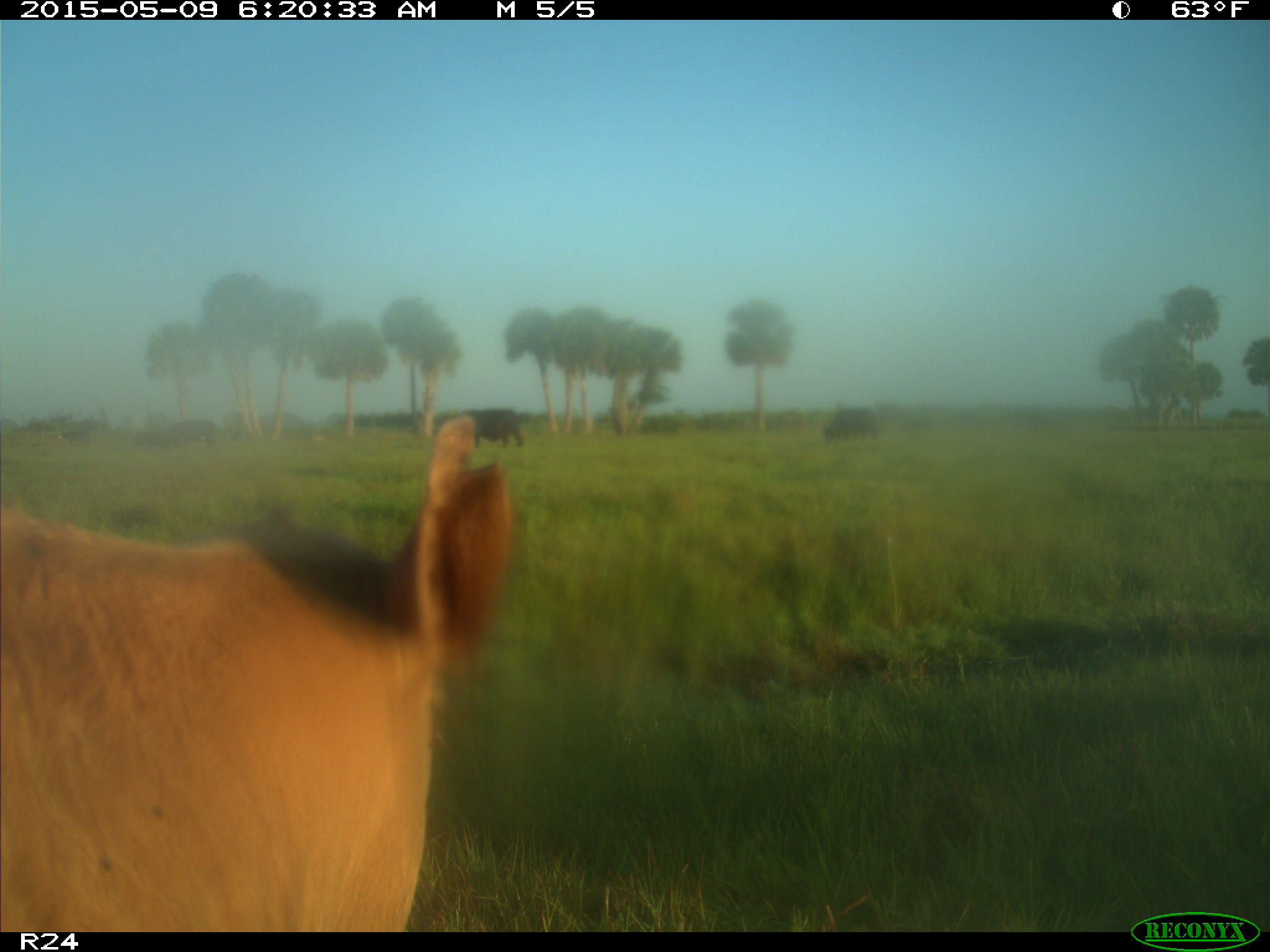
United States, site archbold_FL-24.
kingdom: Animalia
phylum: Chordata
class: Mammalia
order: Artiodactyla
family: Bovidae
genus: Bos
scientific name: Bos taurus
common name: domestic cow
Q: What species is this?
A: Bos taurus (domestic cow).